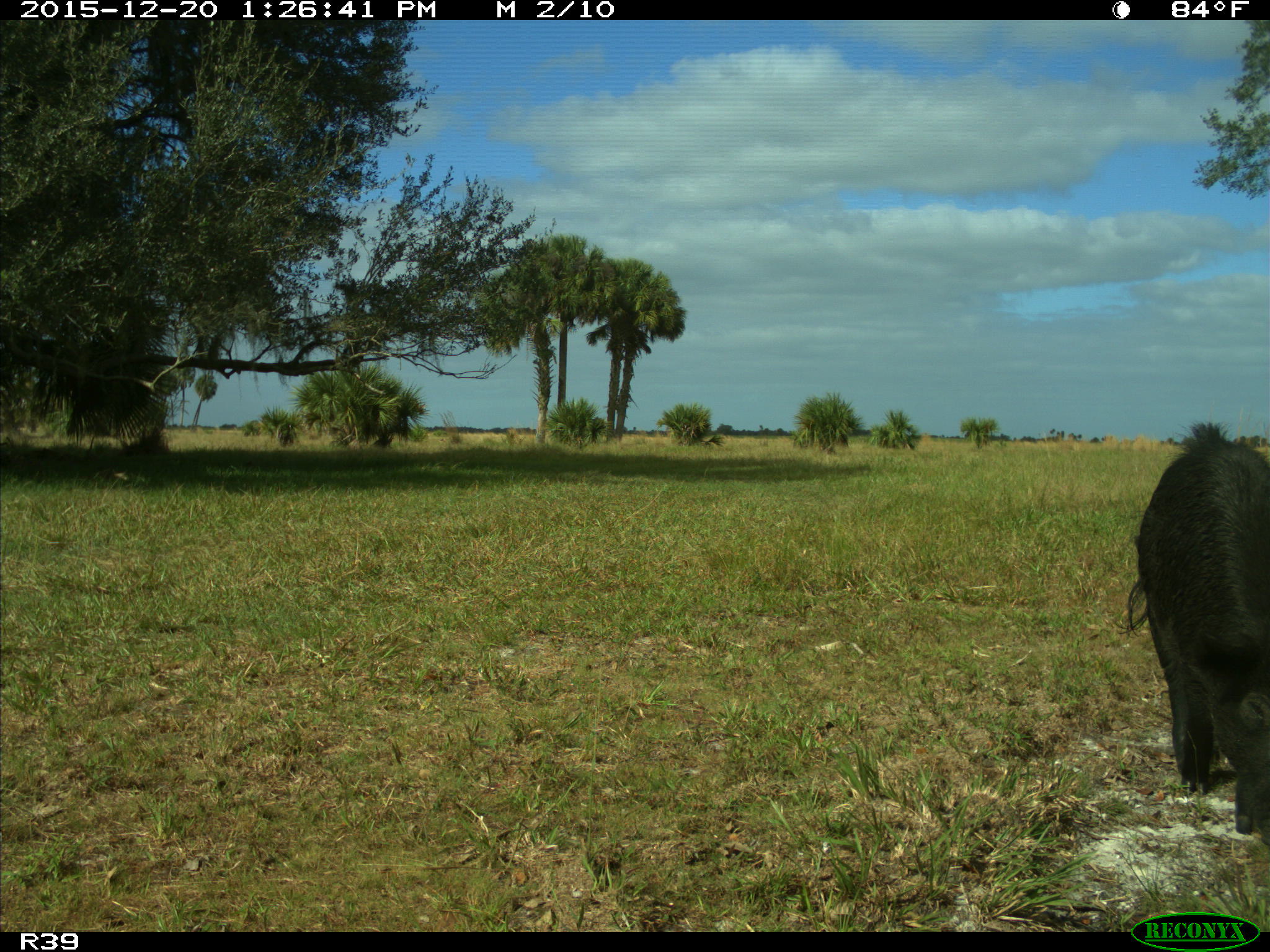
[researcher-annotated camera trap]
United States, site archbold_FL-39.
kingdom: Animalia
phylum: Chordata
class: Mammalia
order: Artiodactyla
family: Suidae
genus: Sus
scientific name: Sus scrofa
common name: wild boar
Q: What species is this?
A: Sus scrofa (wild boar).